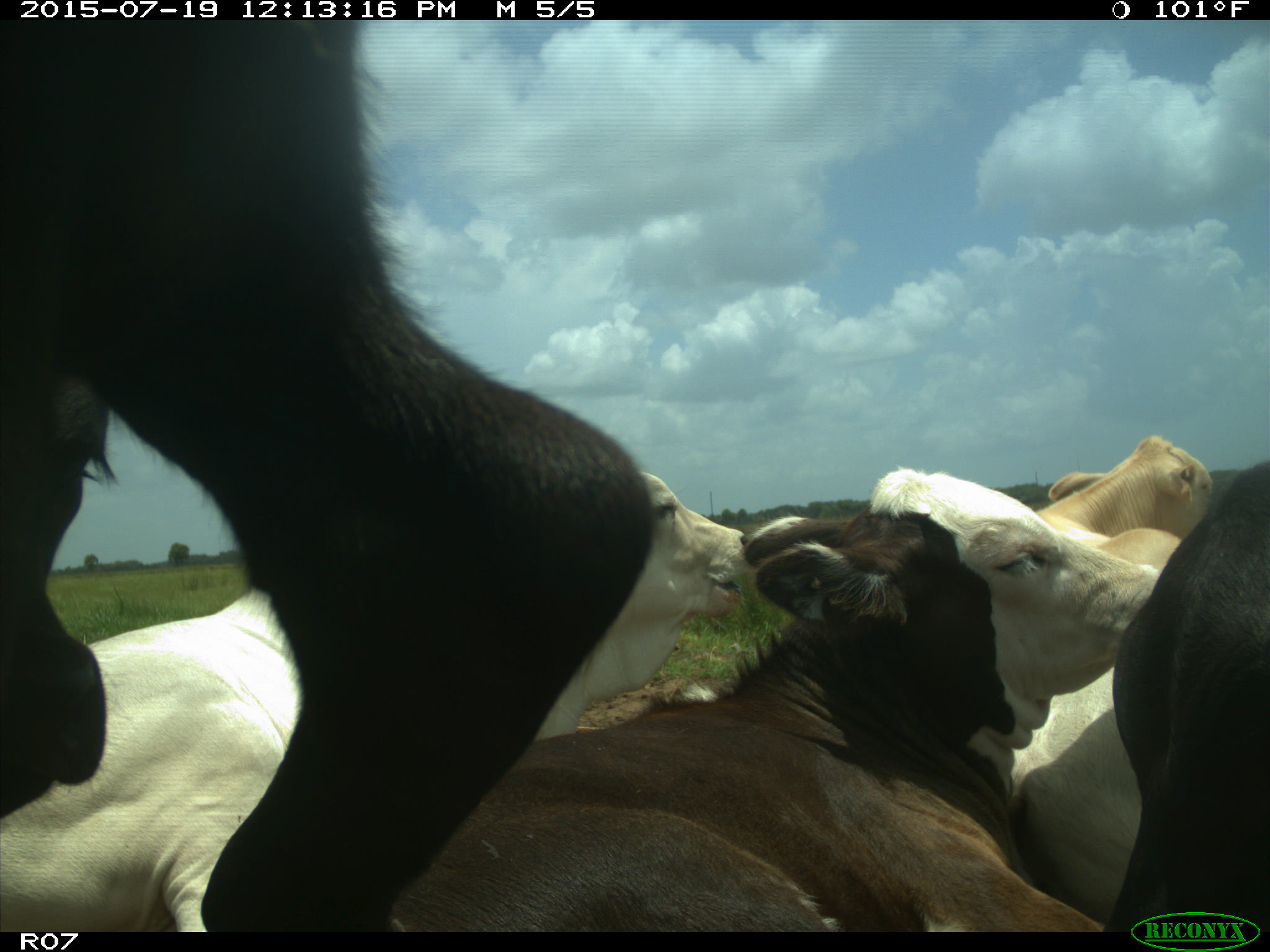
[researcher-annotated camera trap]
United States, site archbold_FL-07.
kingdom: Animalia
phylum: Chordata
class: Mammalia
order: Artiodactyla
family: Bovidae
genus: Bos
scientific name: Bos taurus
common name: domestic cow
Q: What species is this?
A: Bos taurus (domestic cow).